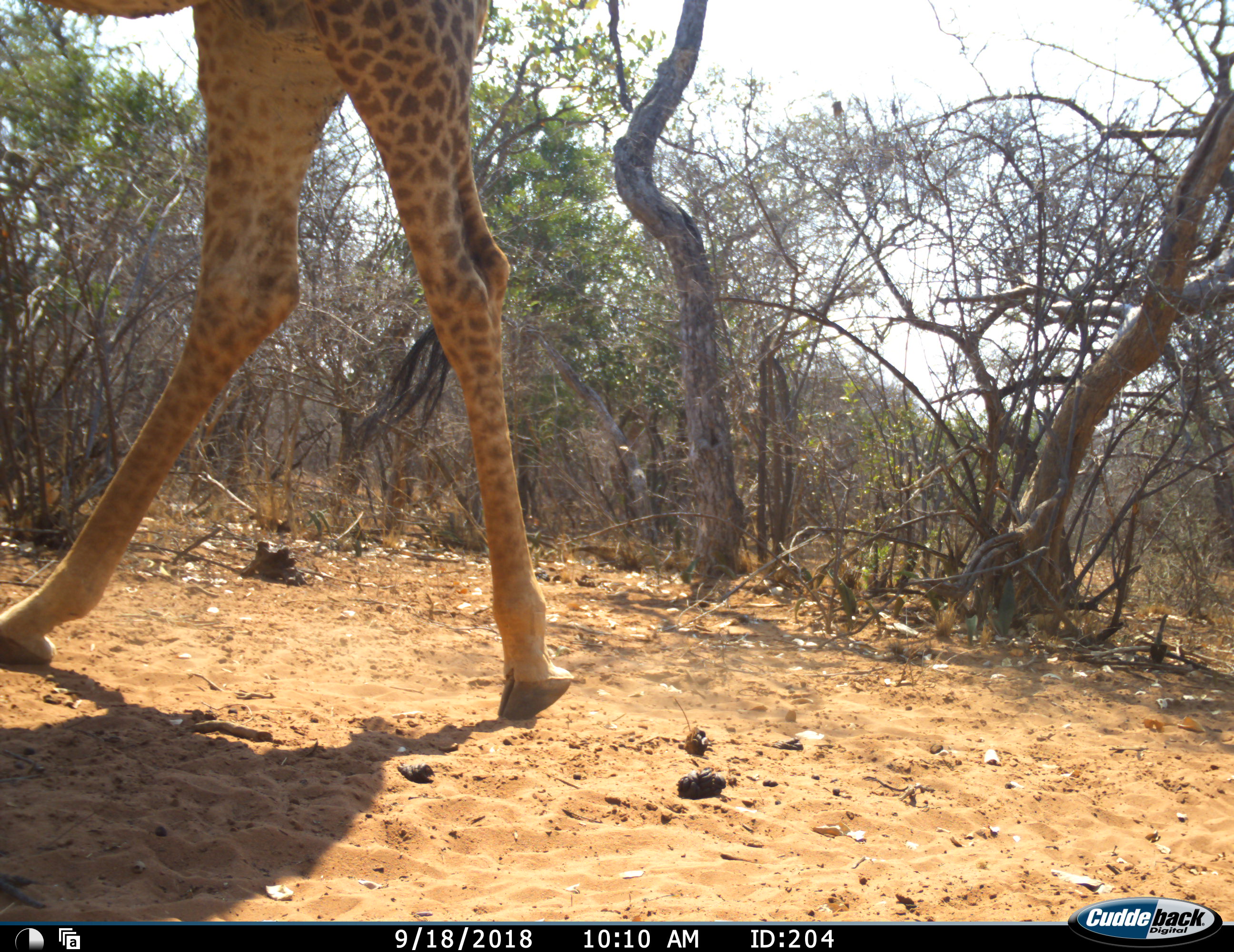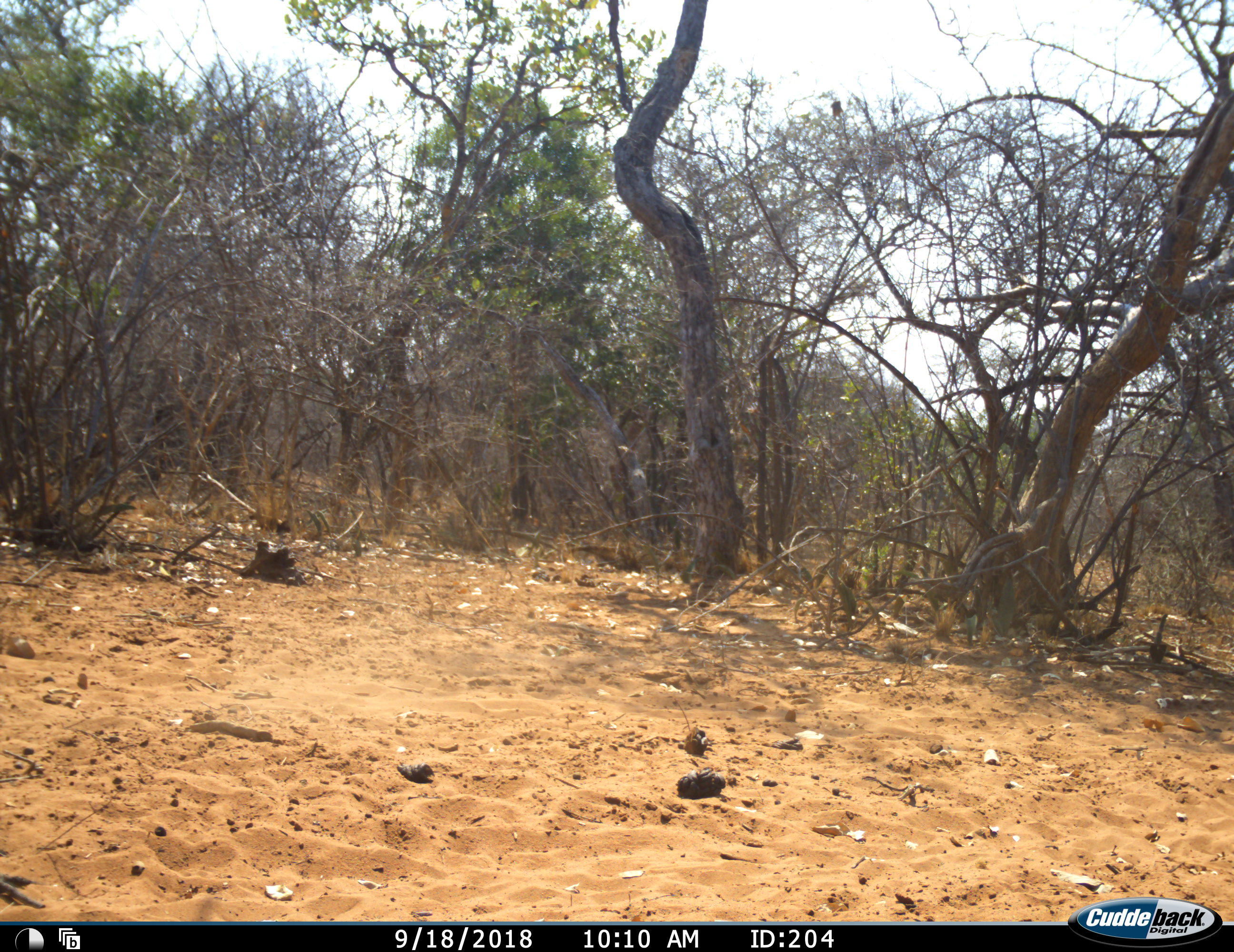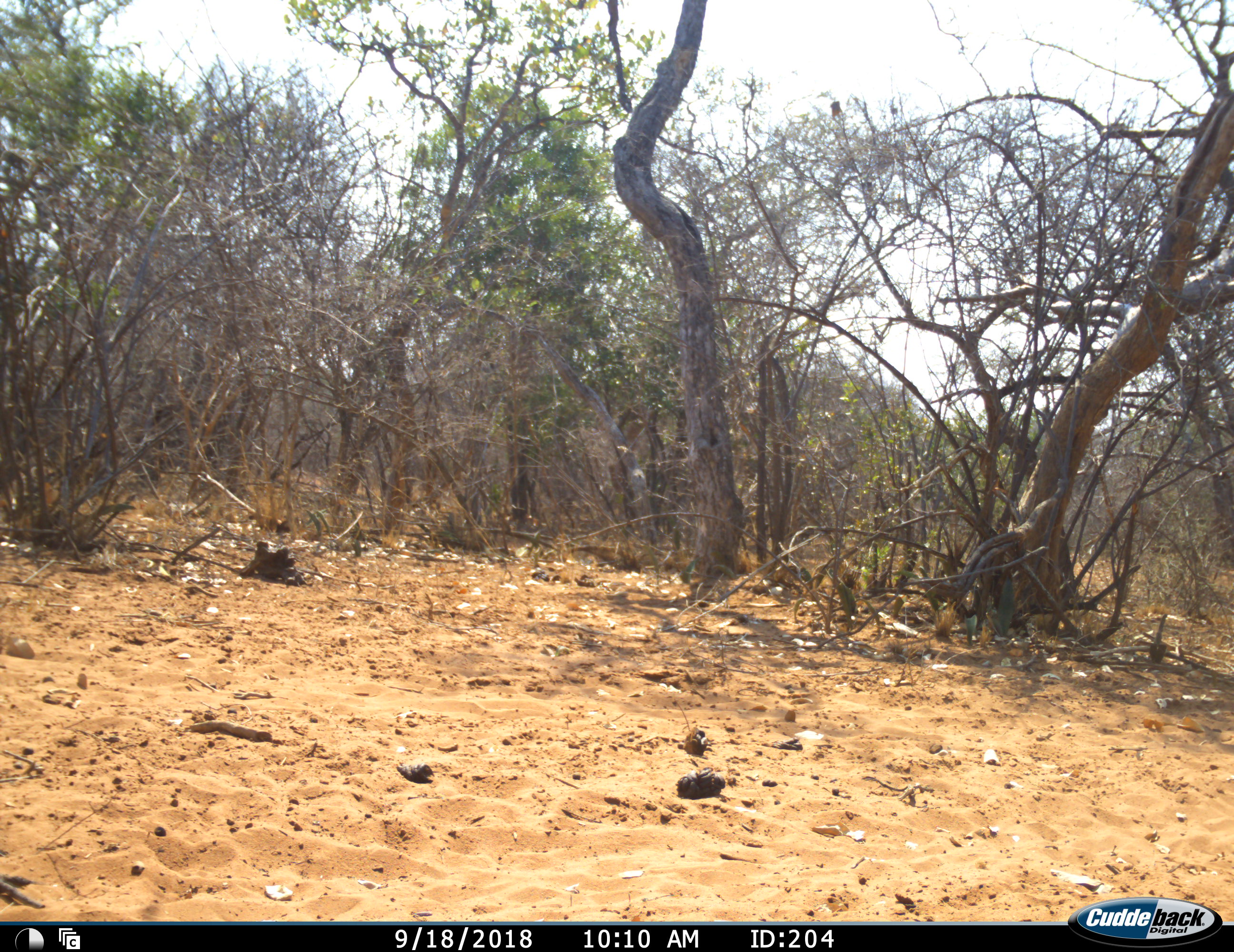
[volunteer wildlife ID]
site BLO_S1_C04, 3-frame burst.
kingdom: Animalia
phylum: Chordata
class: Mammalia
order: Artiodactyla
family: Giraffidae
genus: Giraffa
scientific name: Giraffa camelopardalis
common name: giraffe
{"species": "giraffe (Giraffa camelopardalis)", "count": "1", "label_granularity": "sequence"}